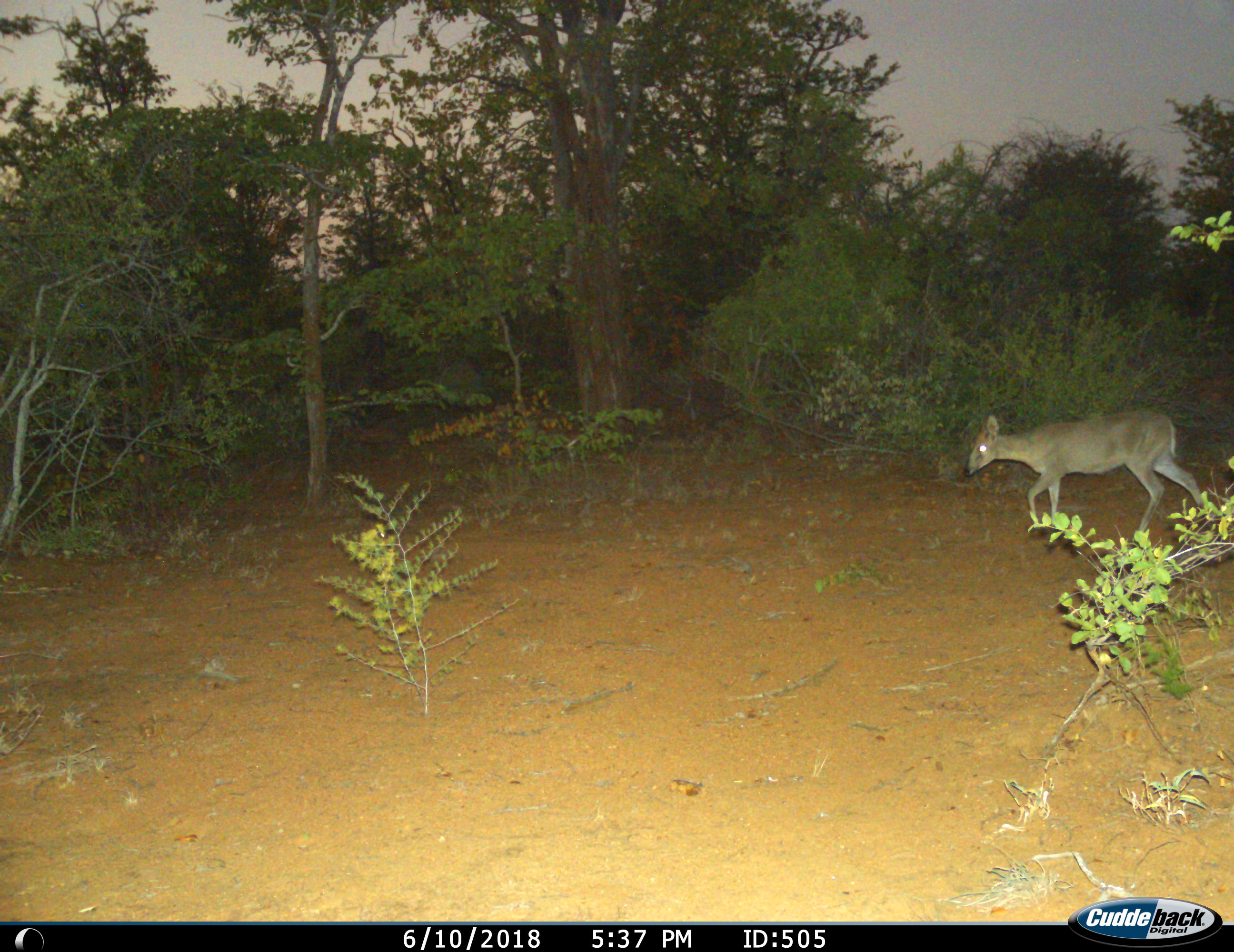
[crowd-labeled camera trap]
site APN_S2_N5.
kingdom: Animalia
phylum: Chordata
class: Mammalia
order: Artiodactyla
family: Bovidae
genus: Sylvicapra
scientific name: Sylvicapra grimmia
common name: common duiker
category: duikercommongrey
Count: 1.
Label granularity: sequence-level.